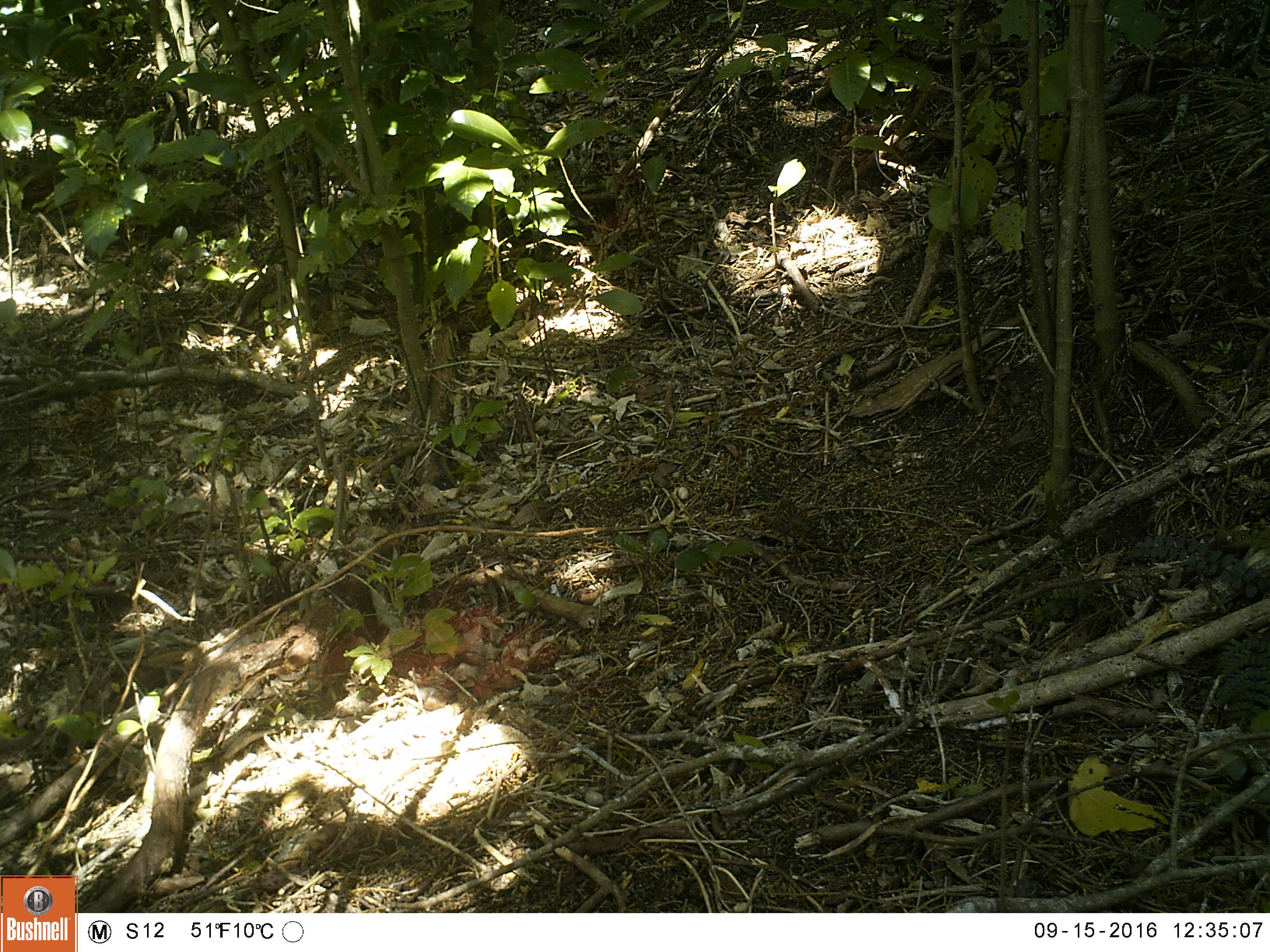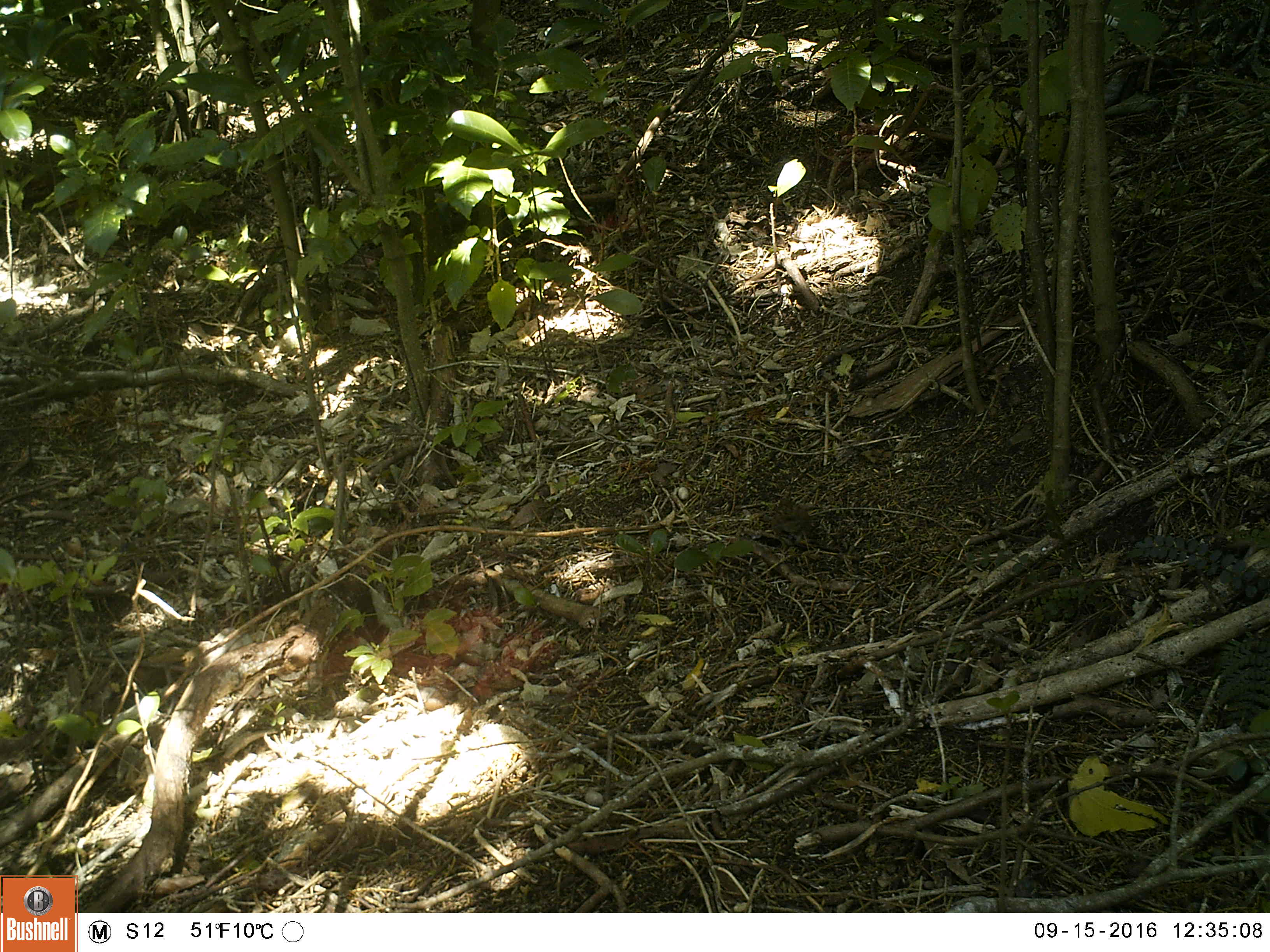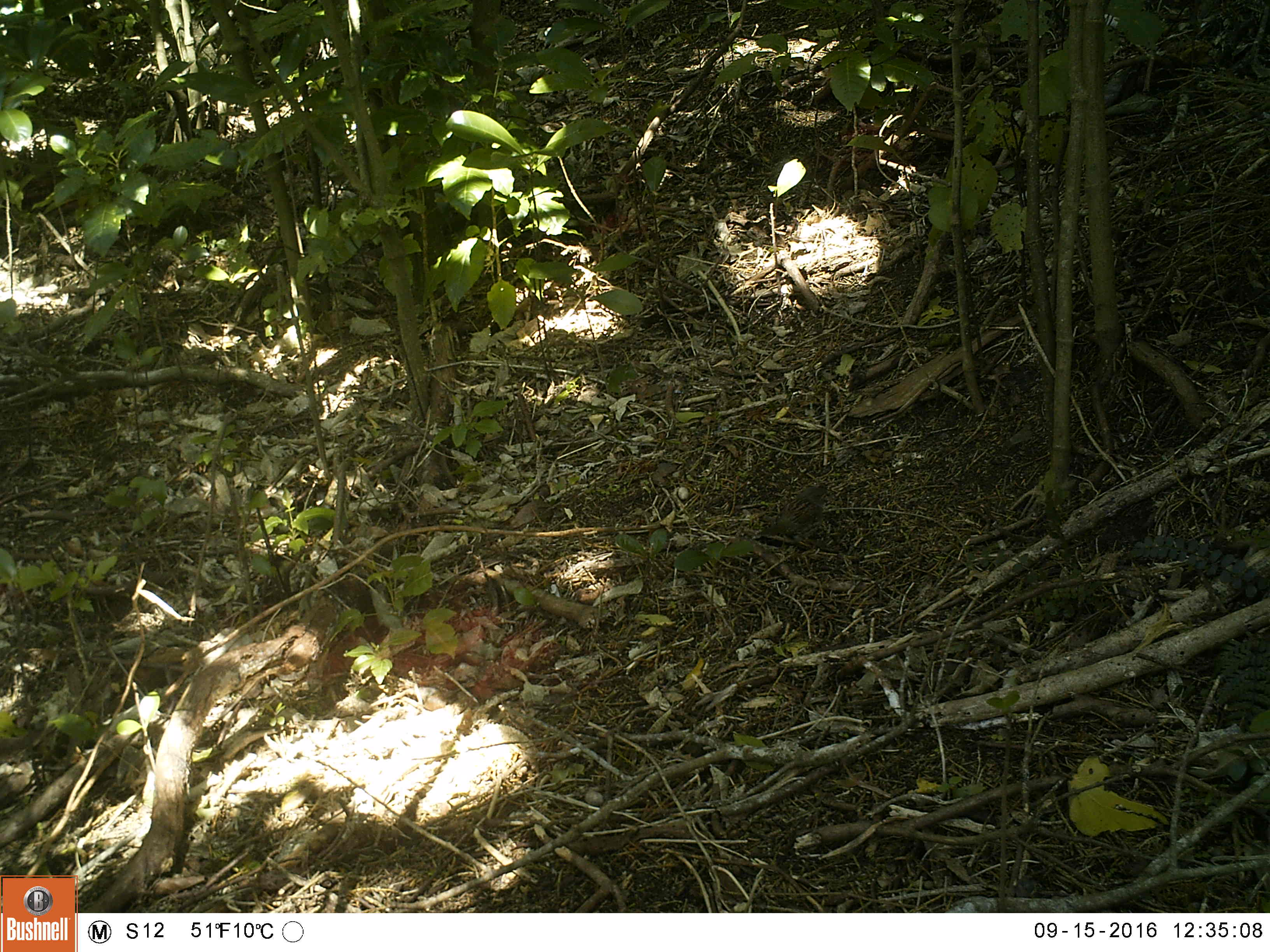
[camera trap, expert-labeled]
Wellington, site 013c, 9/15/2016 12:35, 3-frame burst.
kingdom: Animalia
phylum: Chordata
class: Aves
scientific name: Aves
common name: bird